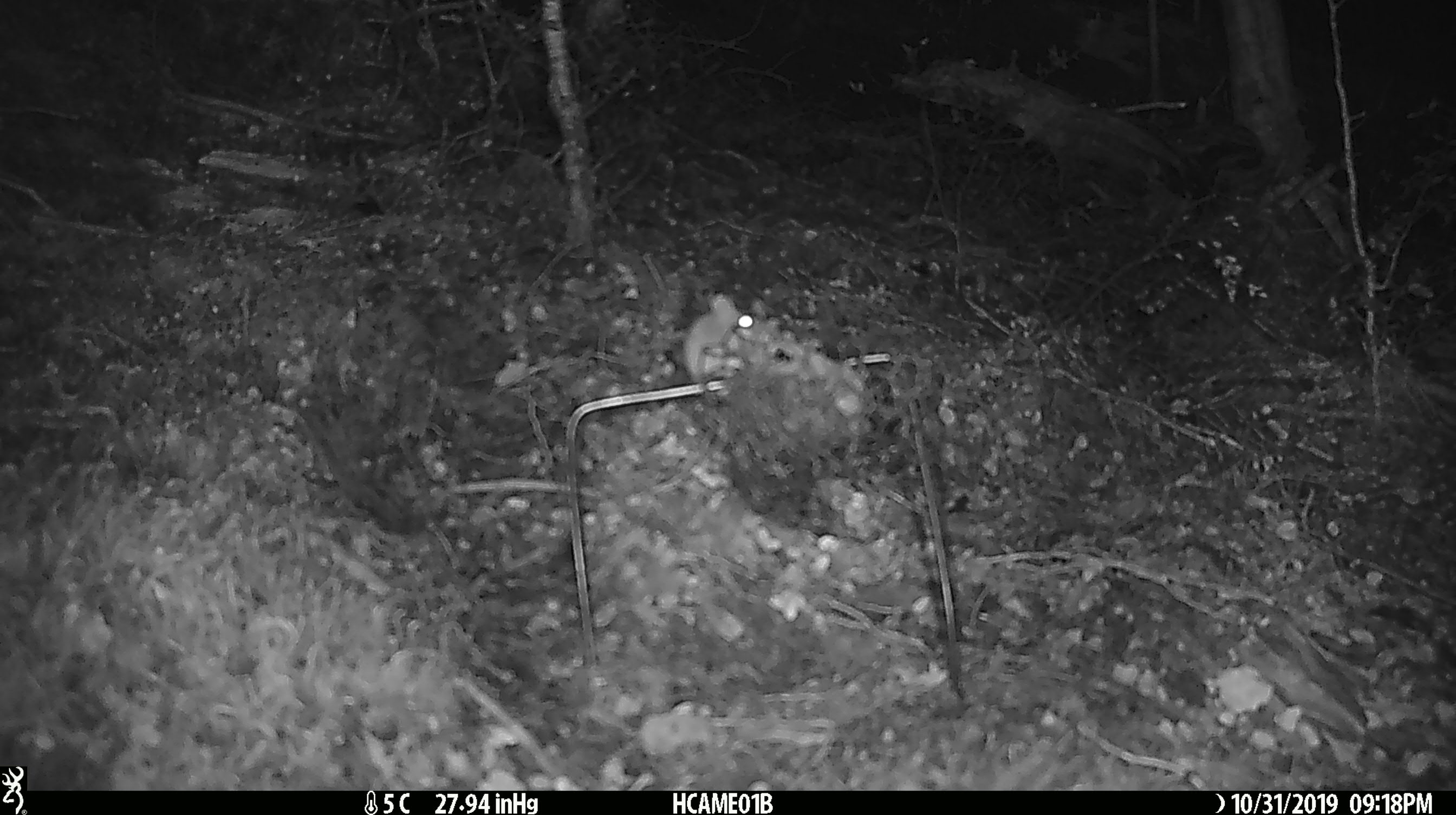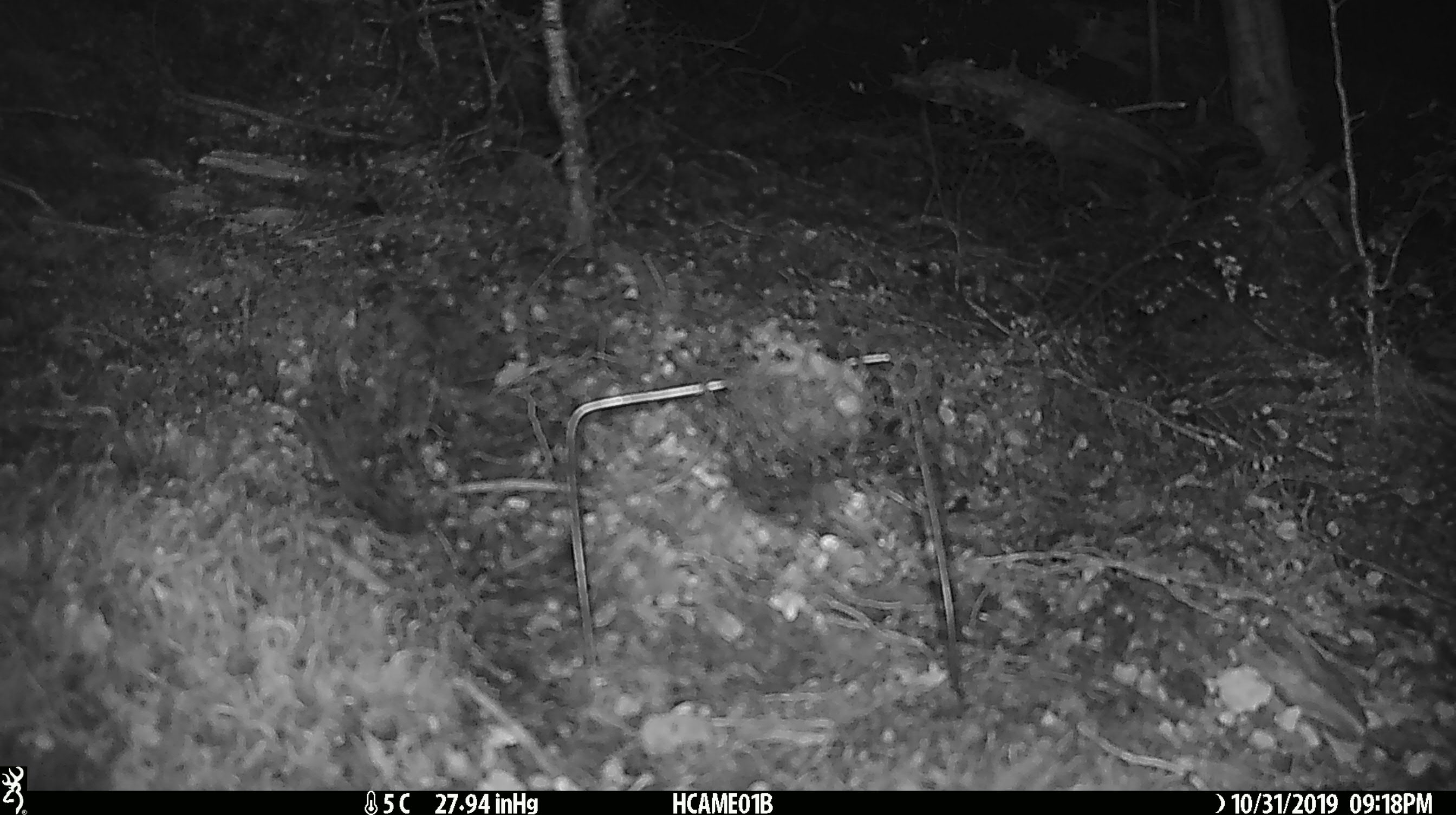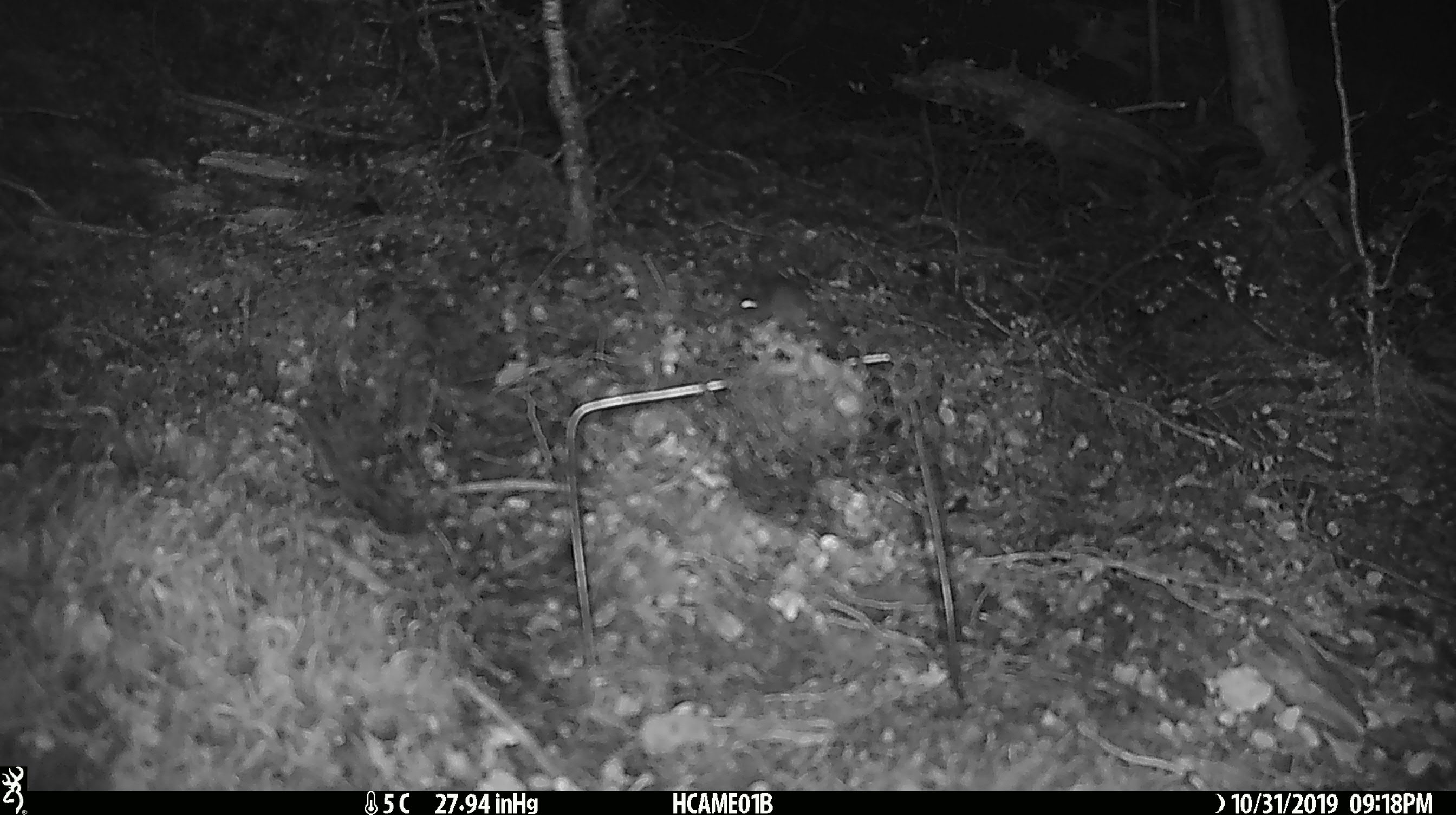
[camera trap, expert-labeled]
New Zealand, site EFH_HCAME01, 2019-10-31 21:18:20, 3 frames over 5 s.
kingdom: Animalia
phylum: Chordata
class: Mammalia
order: Rodentia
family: Muridae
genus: Mus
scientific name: Mus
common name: mouse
Mouse (Mus).